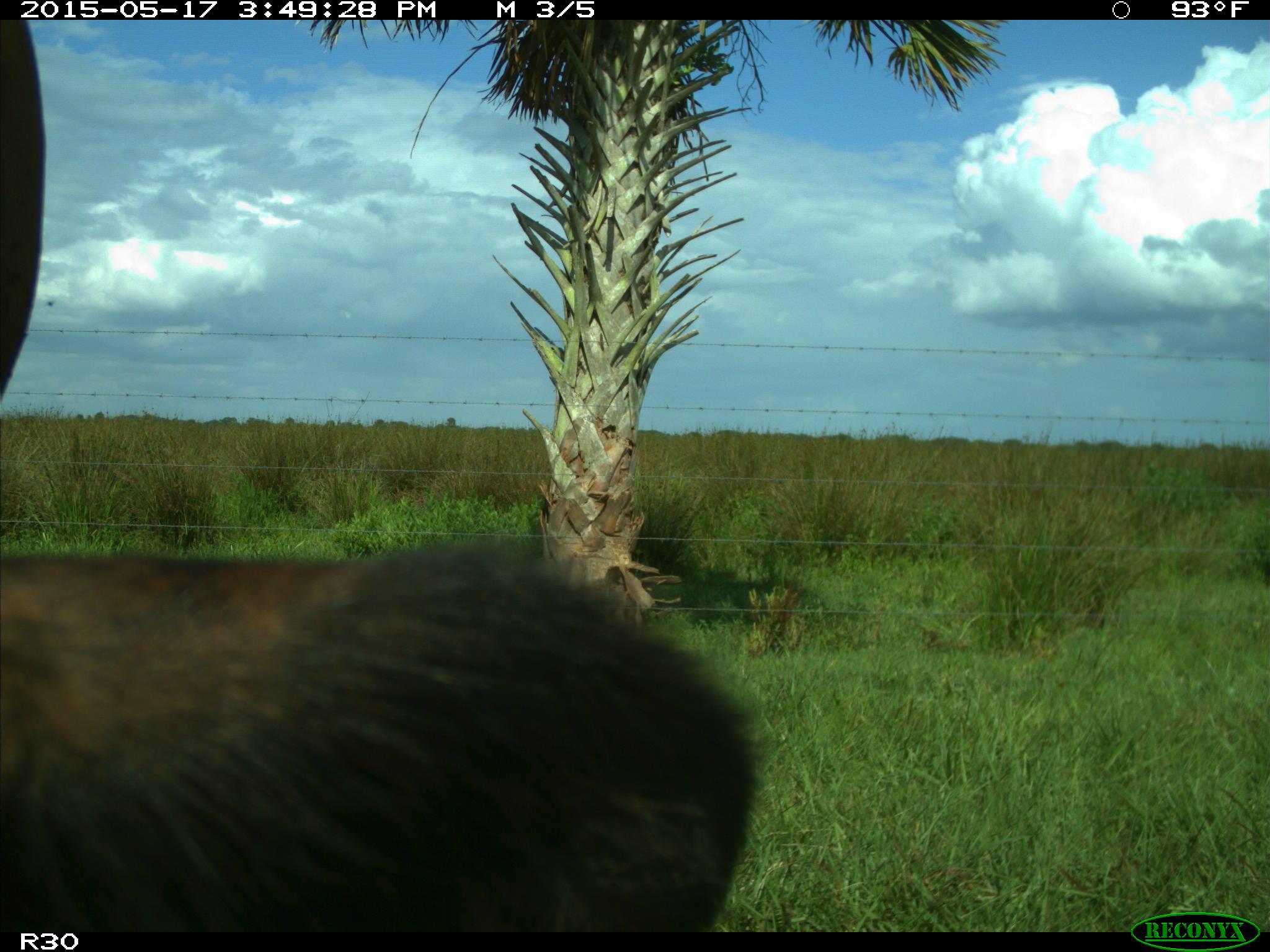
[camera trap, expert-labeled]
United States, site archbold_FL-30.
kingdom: Animalia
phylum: Chordata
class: Mammalia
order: Artiodactyla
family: Bovidae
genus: Bos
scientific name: Bos taurus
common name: domestic cow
Bos taurus (domestic cow).